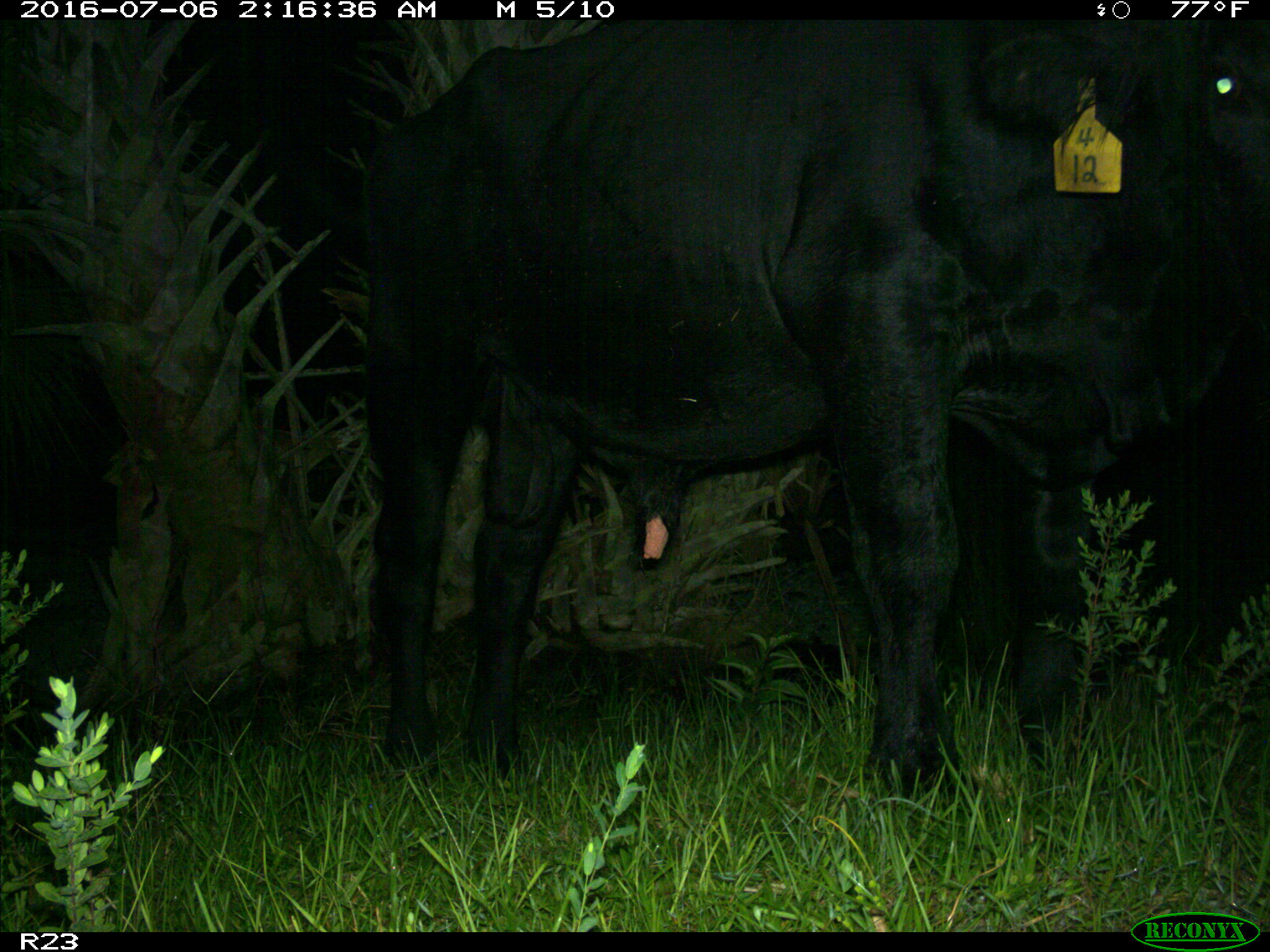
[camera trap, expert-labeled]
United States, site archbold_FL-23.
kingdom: Animalia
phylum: Chordata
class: Mammalia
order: Artiodactyla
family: Bovidae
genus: Bos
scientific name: Bos taurus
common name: domestic cow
Bos taurus (domestic cow).